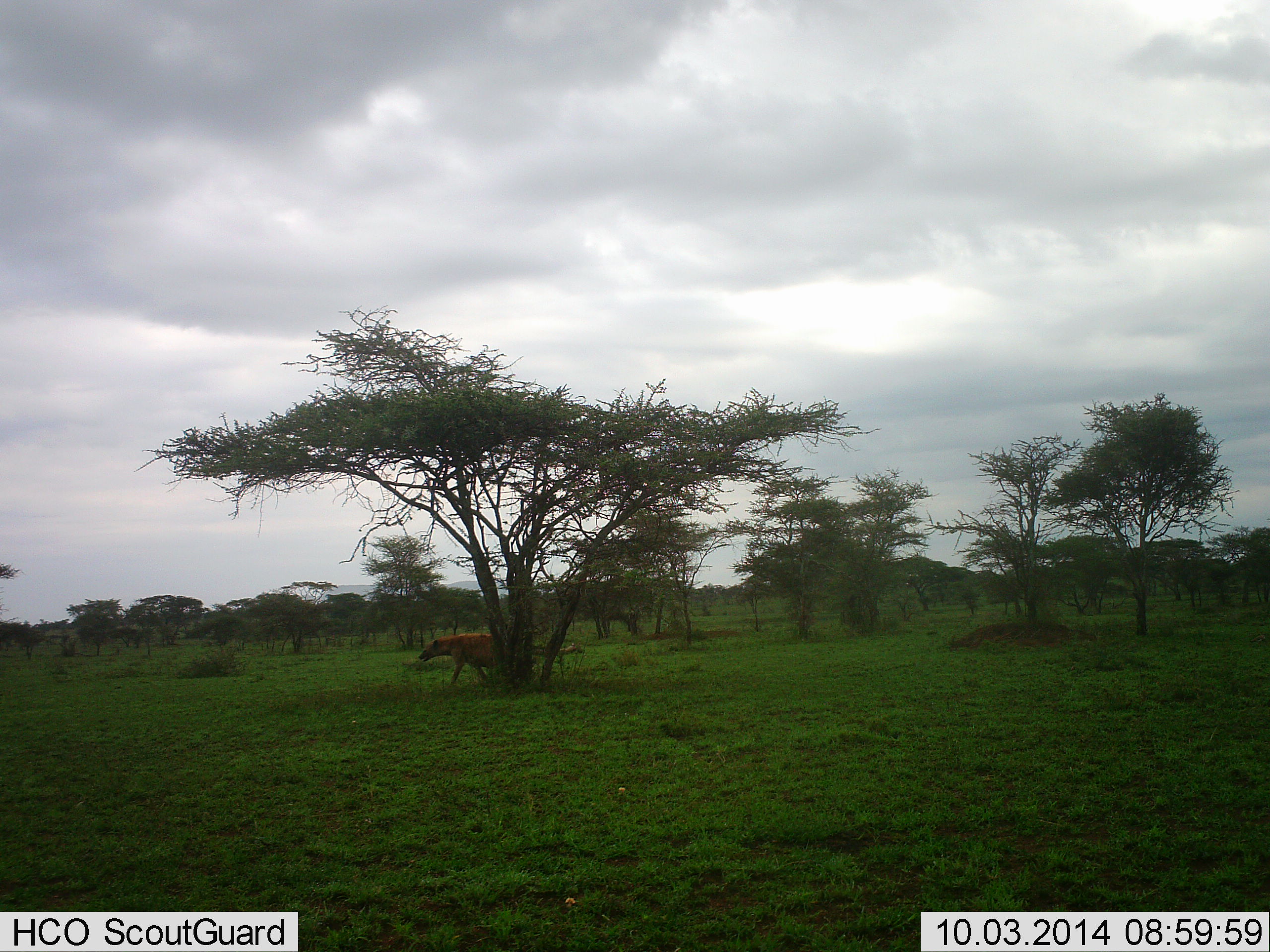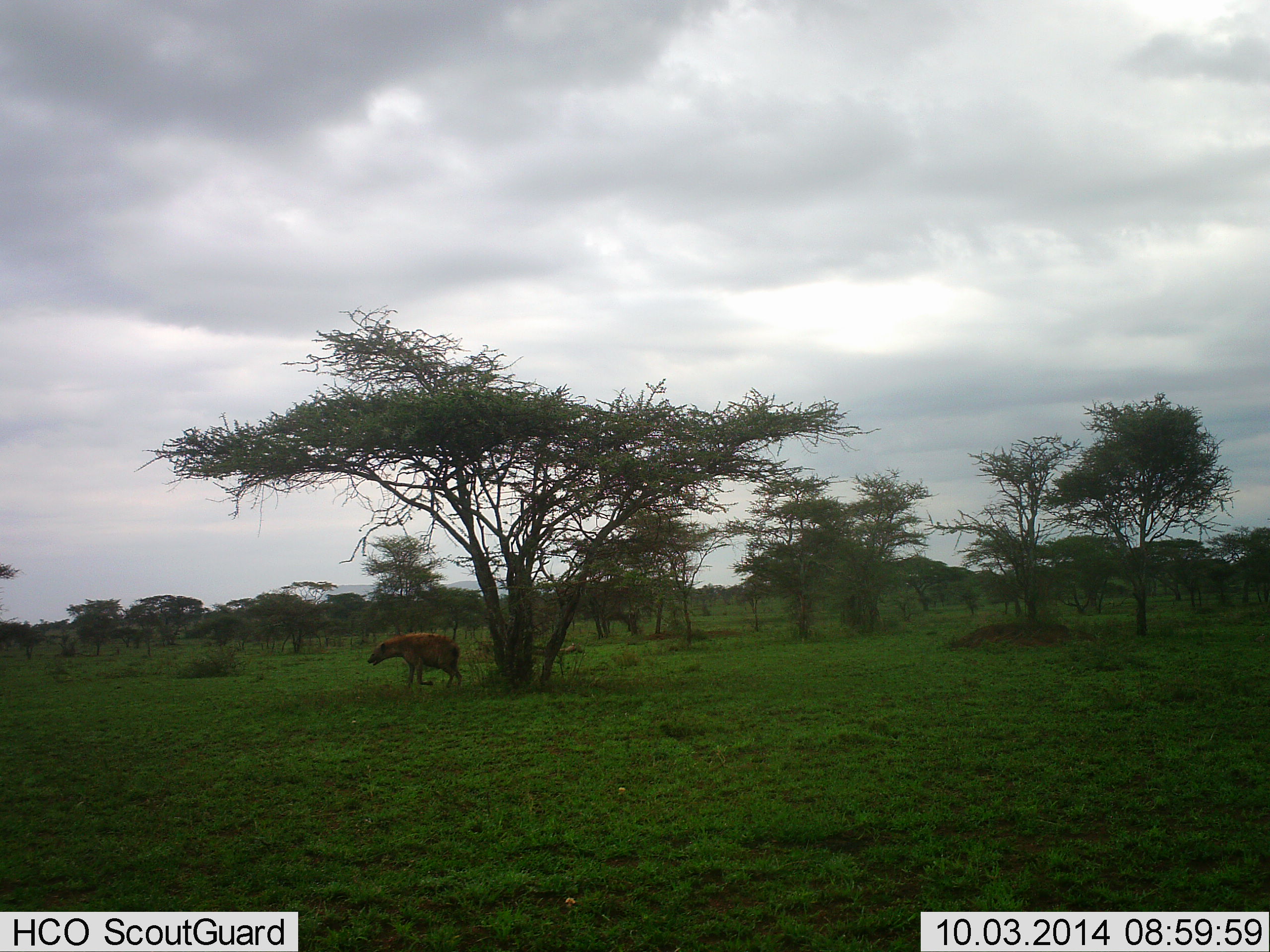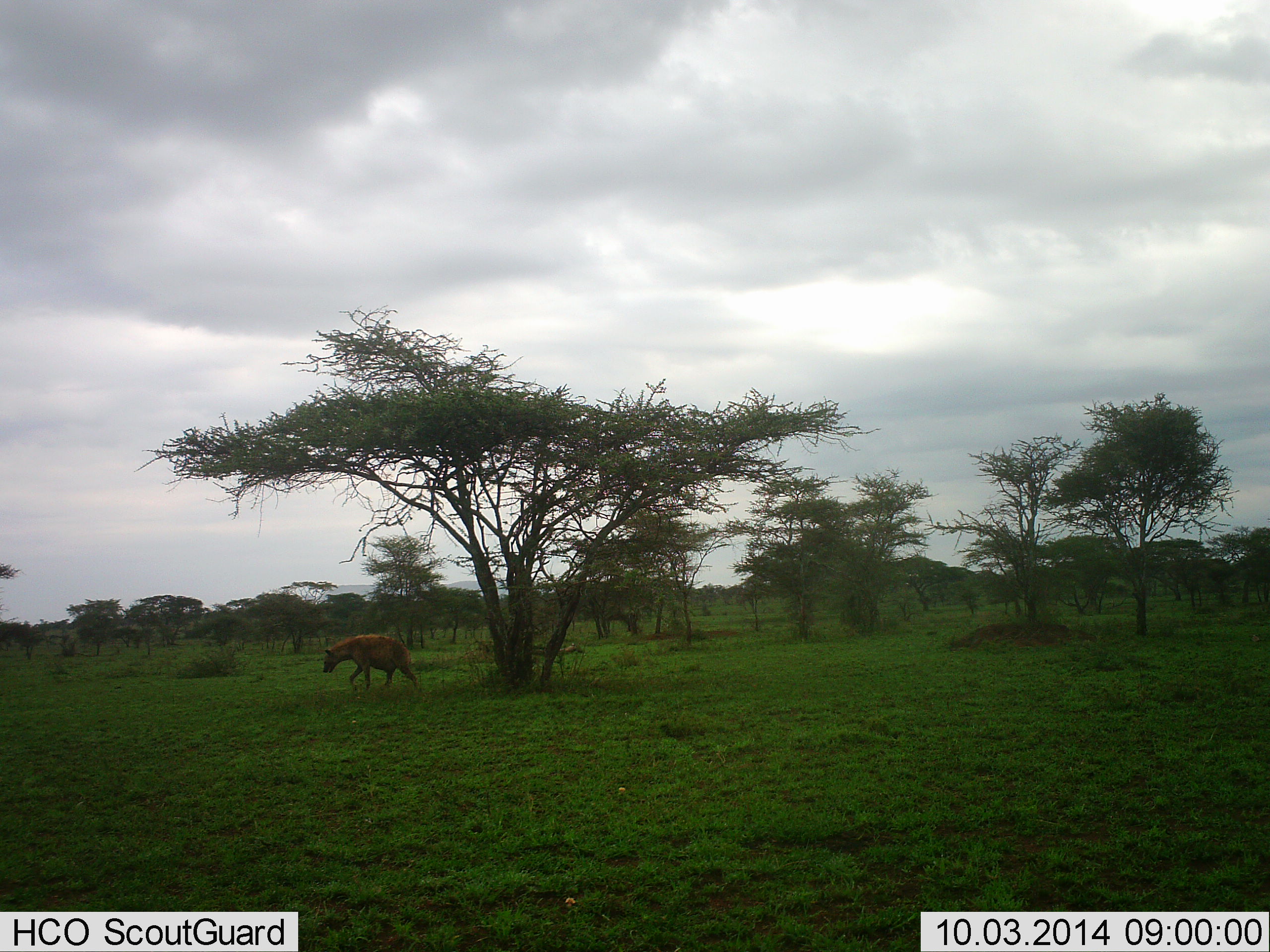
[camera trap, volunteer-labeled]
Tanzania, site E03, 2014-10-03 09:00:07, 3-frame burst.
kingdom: Animalia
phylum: Chordata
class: Mammalia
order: Carnivora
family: Hyaenidae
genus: Crocuta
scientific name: Crocuta crocuta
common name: spotted hyena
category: hyenaspotted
Hyenaspotted (spotted hyena) (Crocuta crocuta), count 1. Behavior (volunteer vote fractions): standing 0%, resting 0%, moving 100%, interacting 0%. Young present (vote fraction): 0%. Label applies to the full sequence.